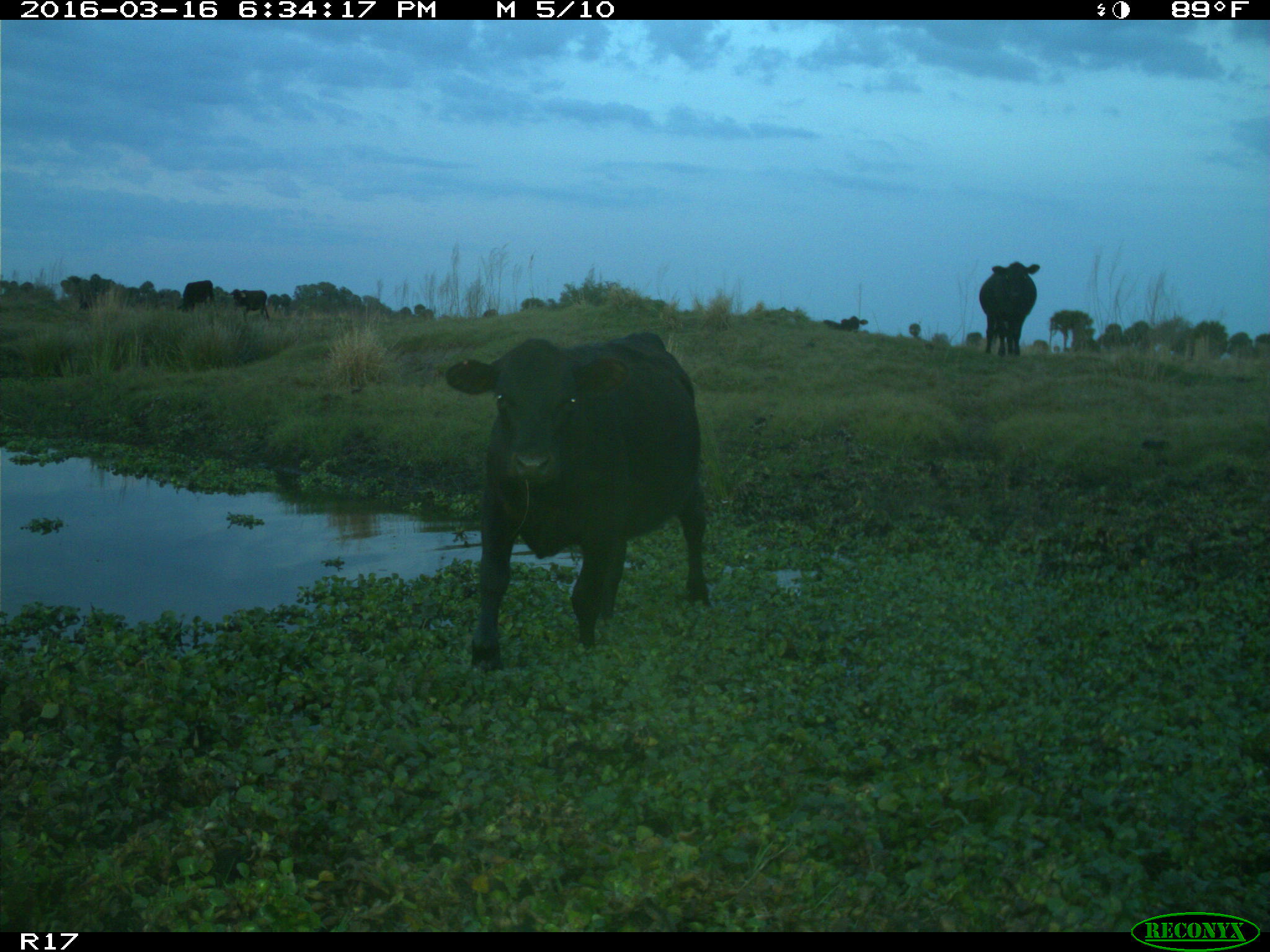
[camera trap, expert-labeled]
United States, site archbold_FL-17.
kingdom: Animalia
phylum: Chordata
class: Mammalia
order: Artiodactyla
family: Bovidae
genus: Bos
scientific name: Bos taurus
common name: domestic cow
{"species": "Bos taurus (domestic cow)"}